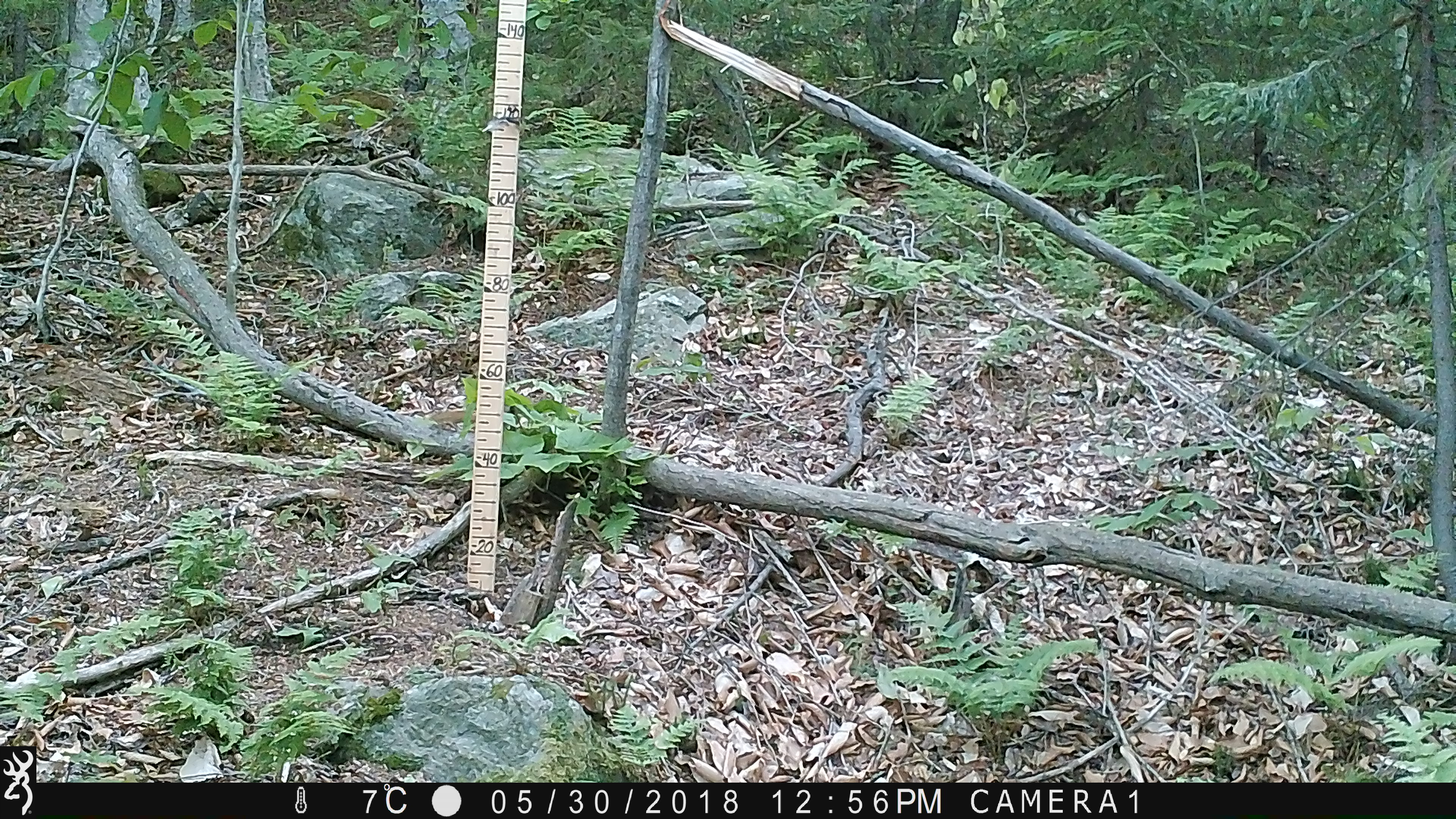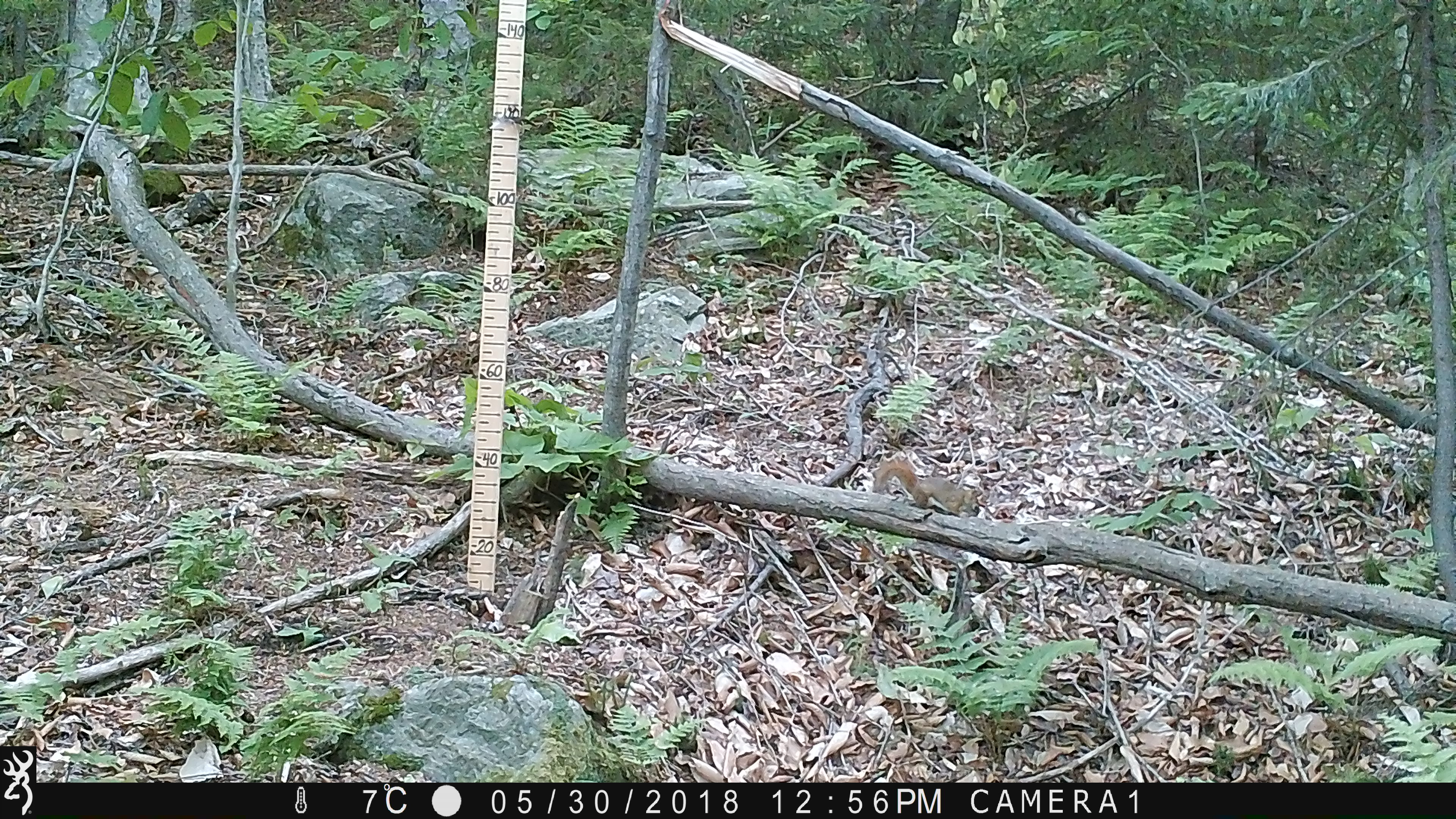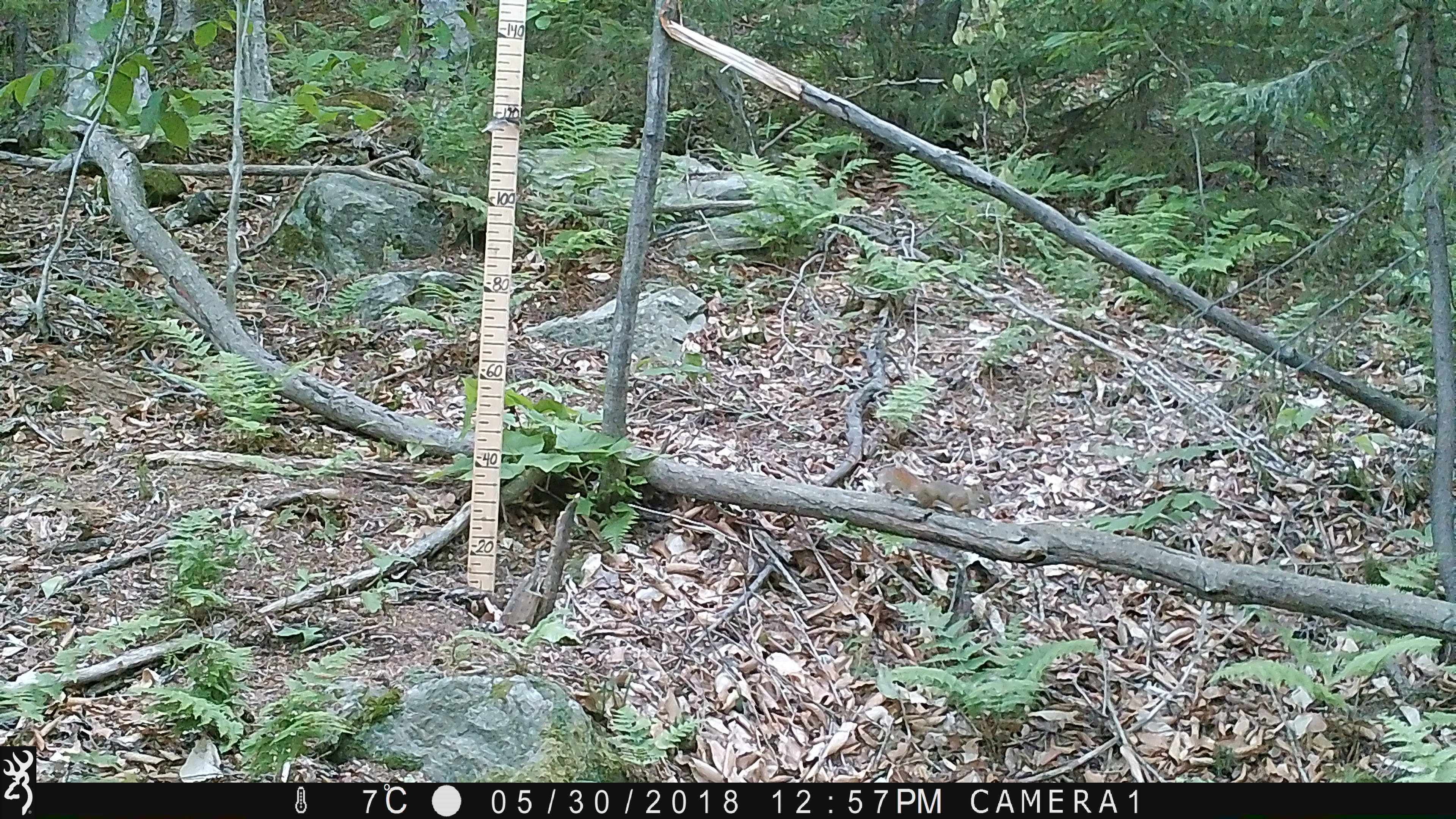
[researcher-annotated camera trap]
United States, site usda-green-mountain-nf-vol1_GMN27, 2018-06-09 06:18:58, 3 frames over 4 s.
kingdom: Animalia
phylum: Chordata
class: Mammalia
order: Rodentia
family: Sciuridae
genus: Tamiasciurus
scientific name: Tamiasciurus hudsonicus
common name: red squirrel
Red squirrel (Tamiasciurus hudsonicus).